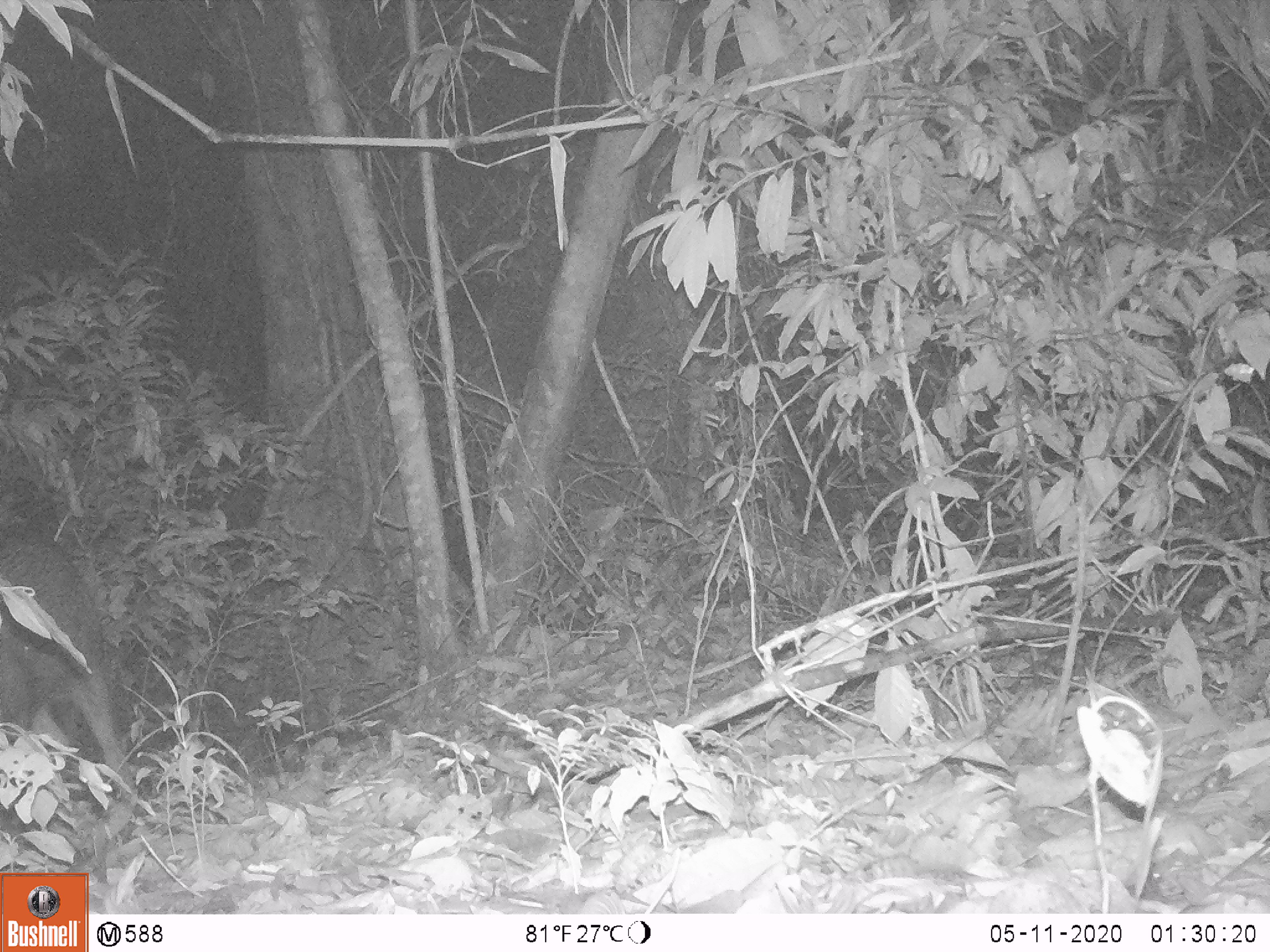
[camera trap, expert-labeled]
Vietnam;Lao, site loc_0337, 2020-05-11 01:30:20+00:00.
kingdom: Animalia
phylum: Chordata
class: Mammalia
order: Artiodactyla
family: Suidae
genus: Sus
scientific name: Sus scrofa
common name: eurasian wild pig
Eurasian wild pig (Sus scrofa). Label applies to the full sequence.